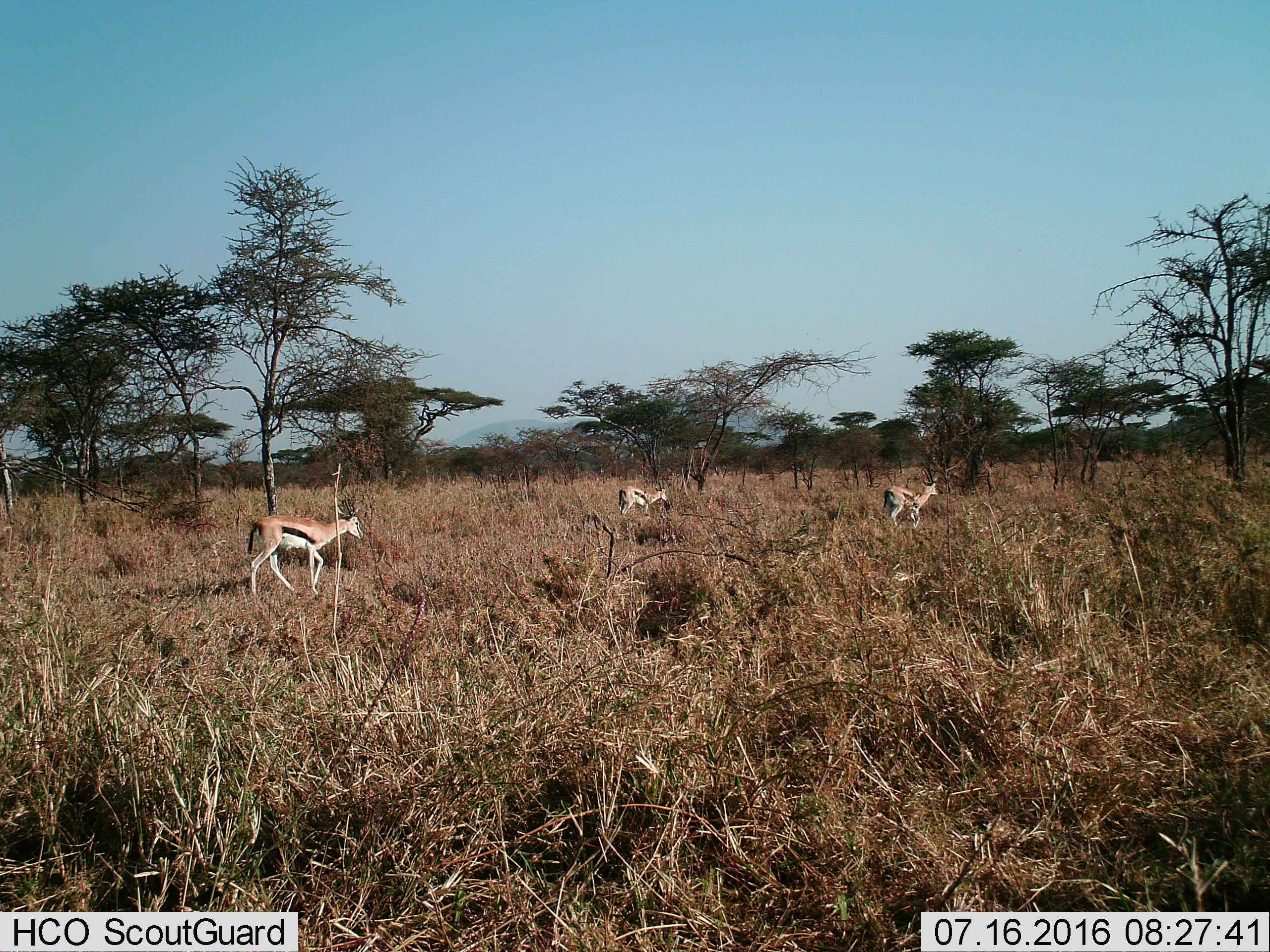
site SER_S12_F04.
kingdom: Animalia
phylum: Chordata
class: Mammalia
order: Artiodactyla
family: Bovidae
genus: Eudorcas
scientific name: Eudorcas thomsonii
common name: thomson's gazelle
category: gazellethomsons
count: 3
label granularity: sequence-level